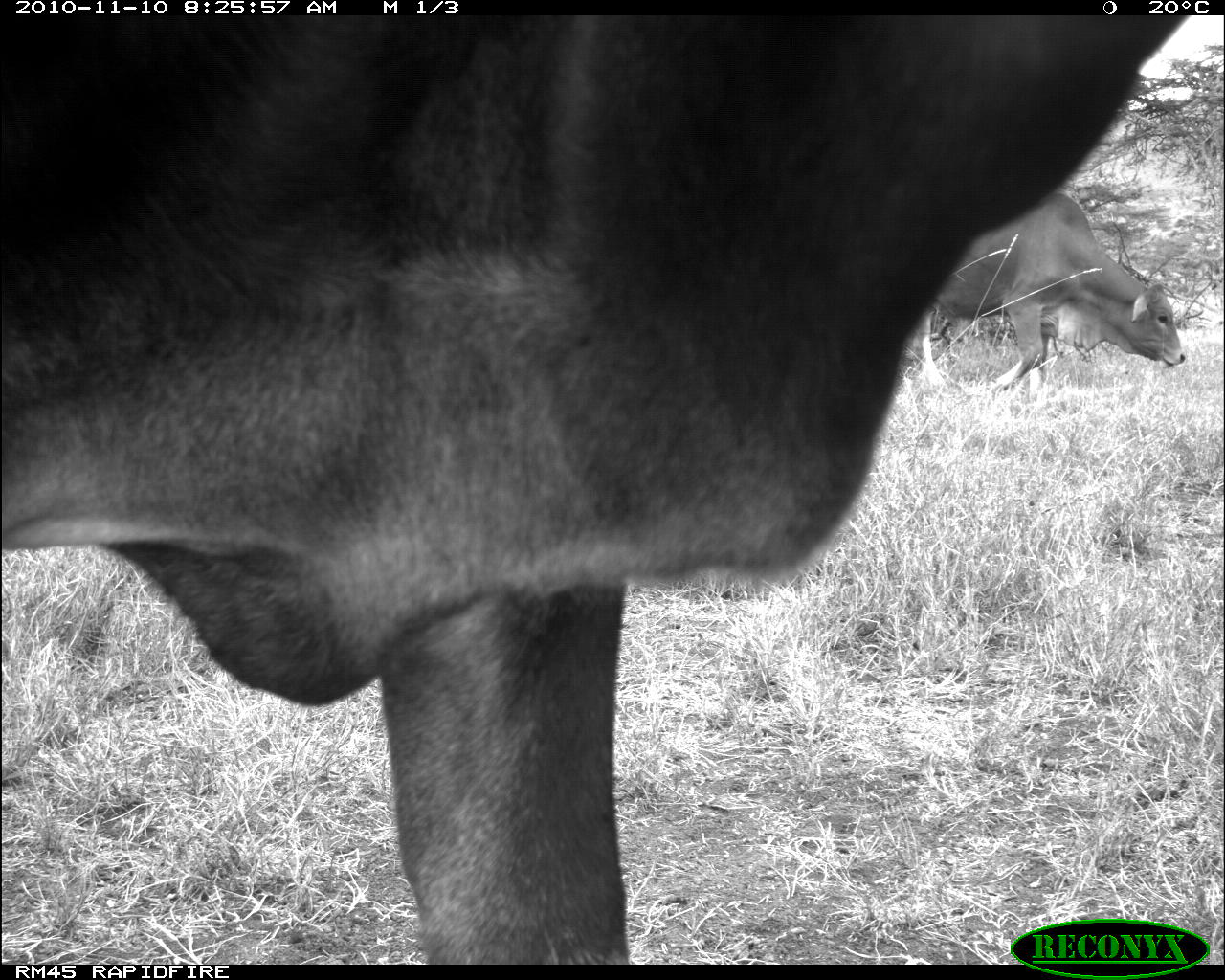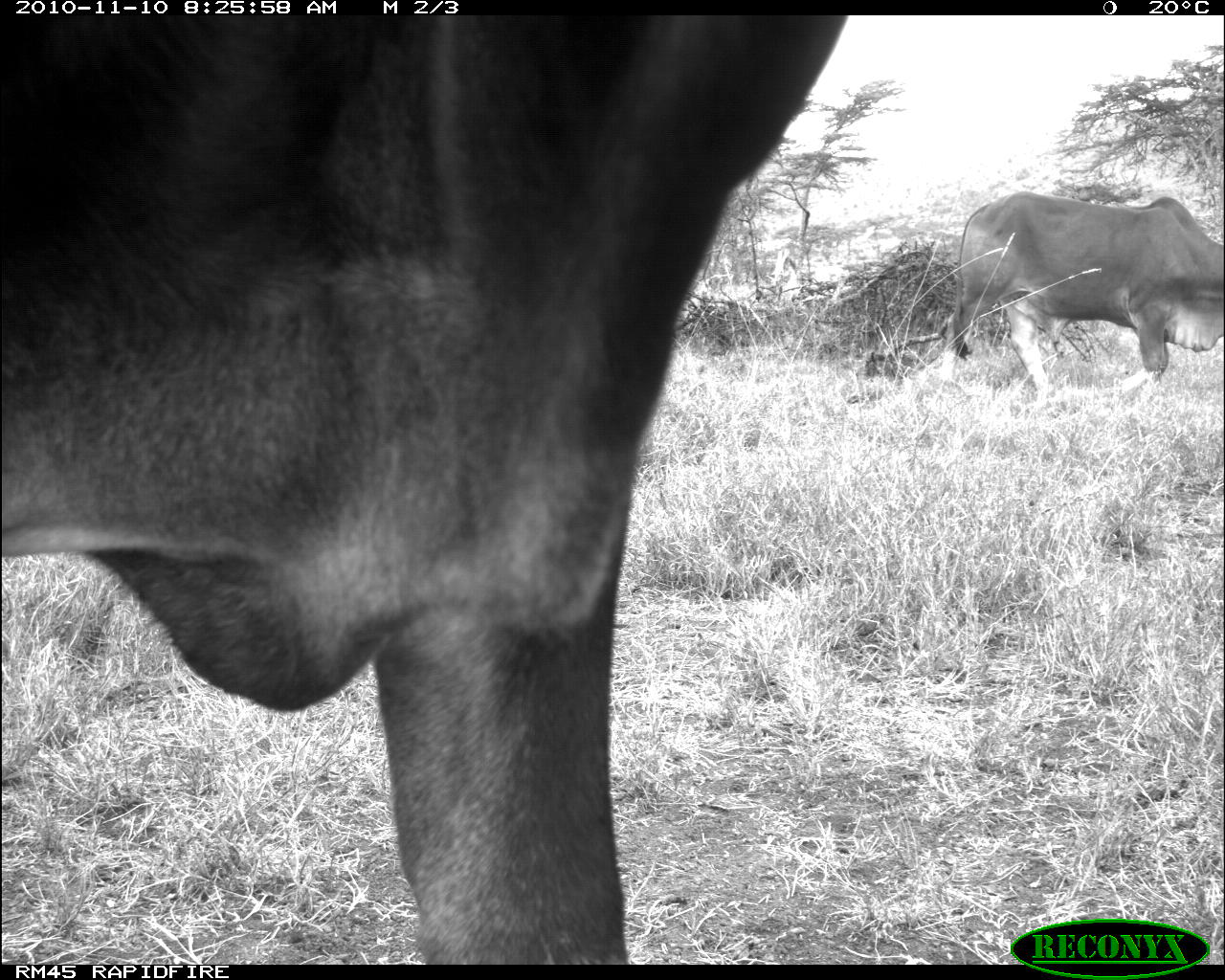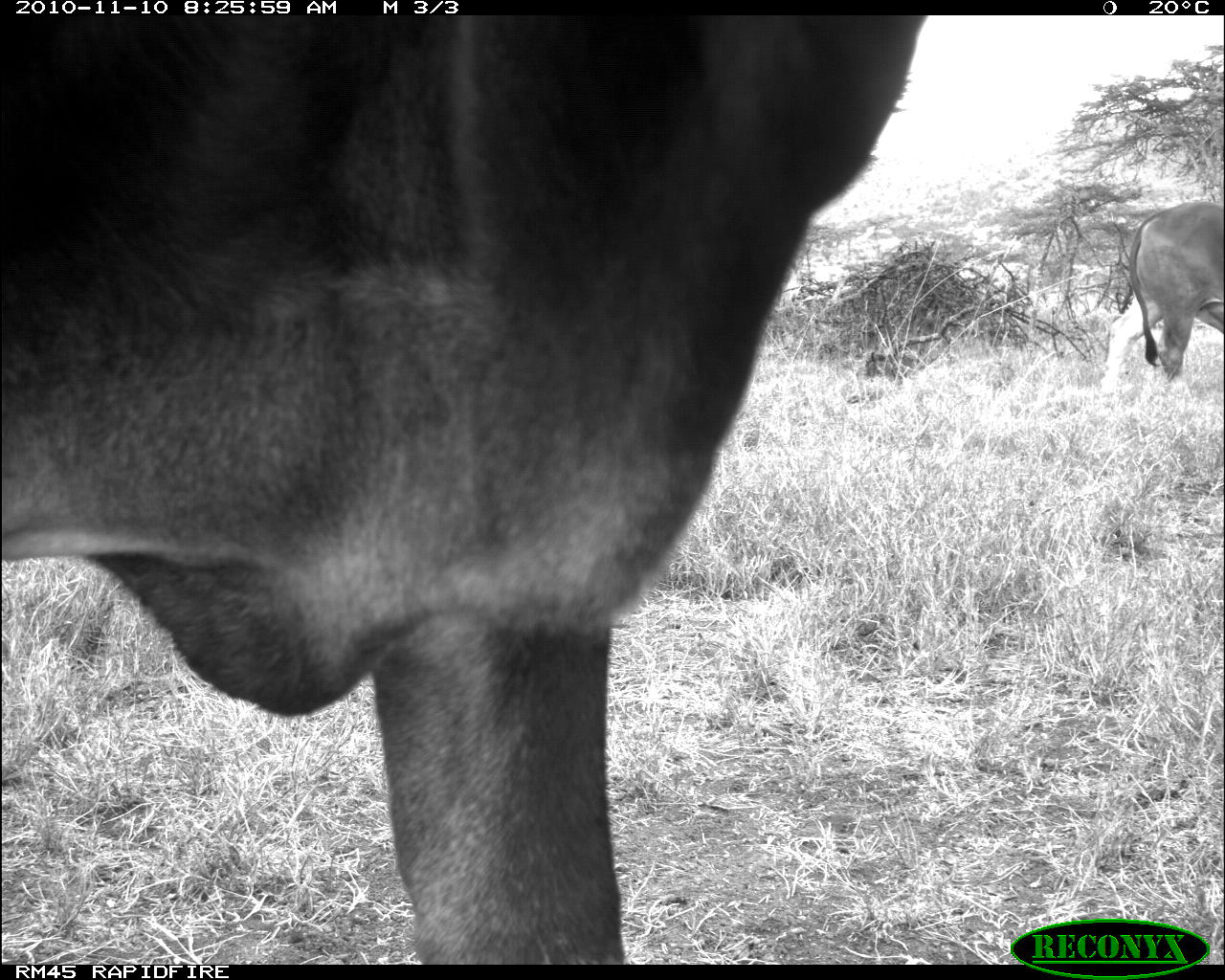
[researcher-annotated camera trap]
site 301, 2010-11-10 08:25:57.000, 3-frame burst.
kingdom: Animalia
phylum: Chordata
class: Mammalia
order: Artiodactyla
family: Bovidae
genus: Bos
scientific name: Bos taurus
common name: domestic cattle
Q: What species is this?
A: Bos taurus (domestic cattle).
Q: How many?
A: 2.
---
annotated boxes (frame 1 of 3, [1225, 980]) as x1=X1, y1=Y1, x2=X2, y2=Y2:
bos taurus: x1=0, y1=15, x2=1189, y2=962; x1=907, y1=192, x2=1185, y2=390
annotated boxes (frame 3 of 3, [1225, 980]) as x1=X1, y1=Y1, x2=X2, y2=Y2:
bos taurus: x1=0, y1=10, x2=924, y2=963; x1=1103, y1=200, x2=1225, y2=382